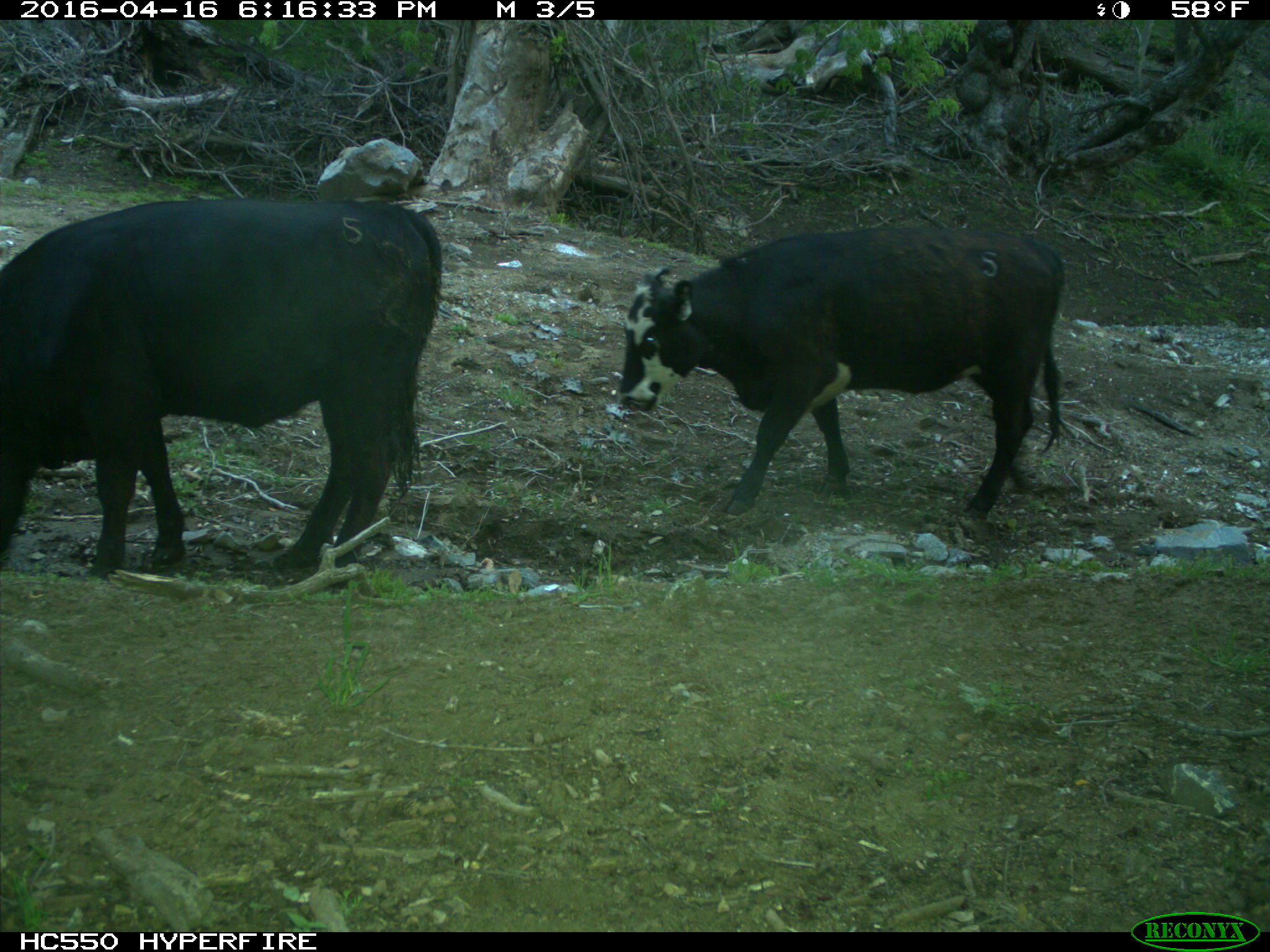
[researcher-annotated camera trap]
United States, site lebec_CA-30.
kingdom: Animalia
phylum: Chordata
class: Mammalia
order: Artiodactyla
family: Bovidae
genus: Bos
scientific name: Bos taurus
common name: domestic cow